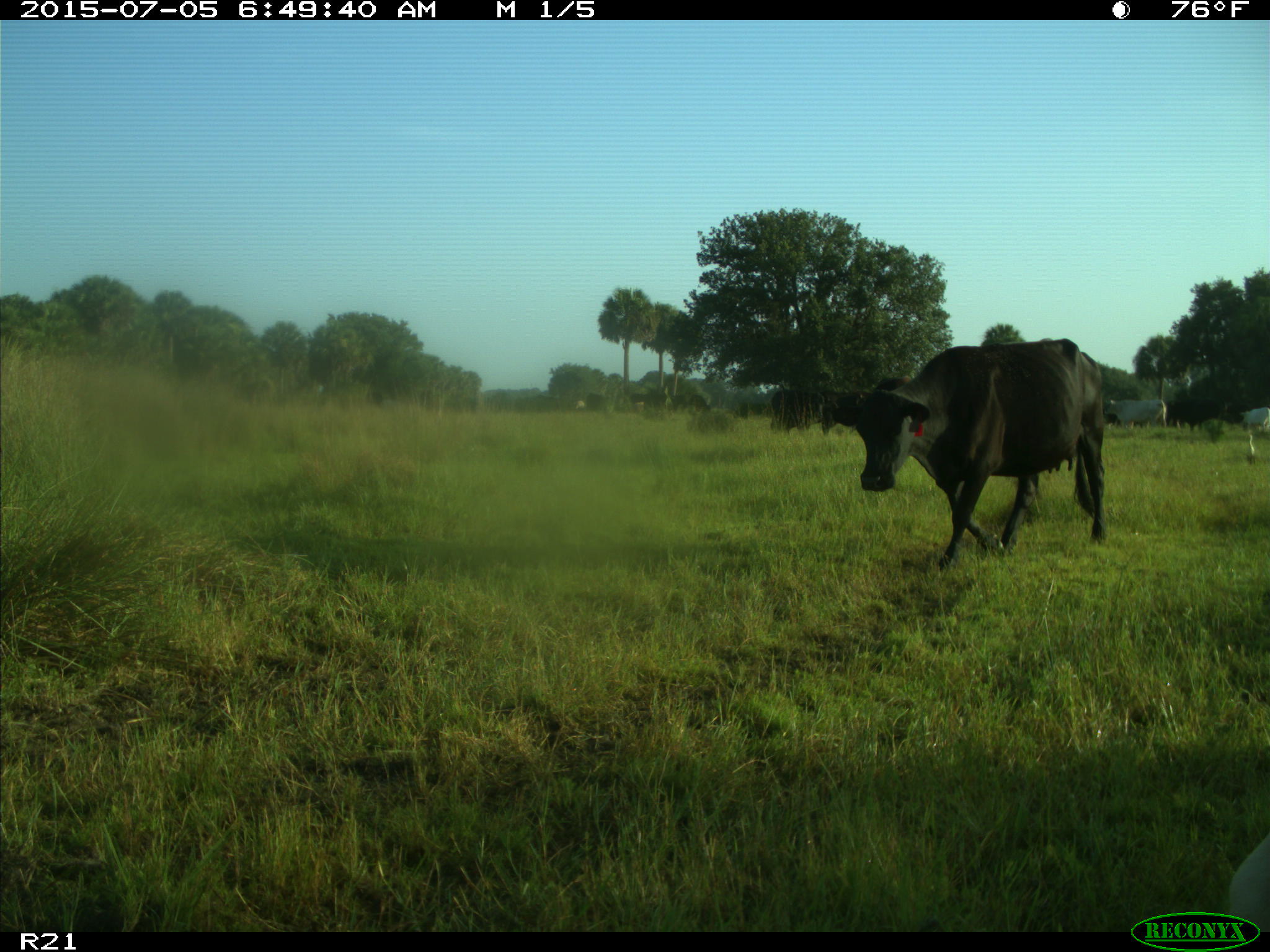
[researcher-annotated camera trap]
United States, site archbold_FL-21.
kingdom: Animalia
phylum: Chordata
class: Mammalia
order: Artiodactyla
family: Bovidae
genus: Bos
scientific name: Bos taurus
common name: domestic cow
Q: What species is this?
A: Bos taurus (domestic cow).